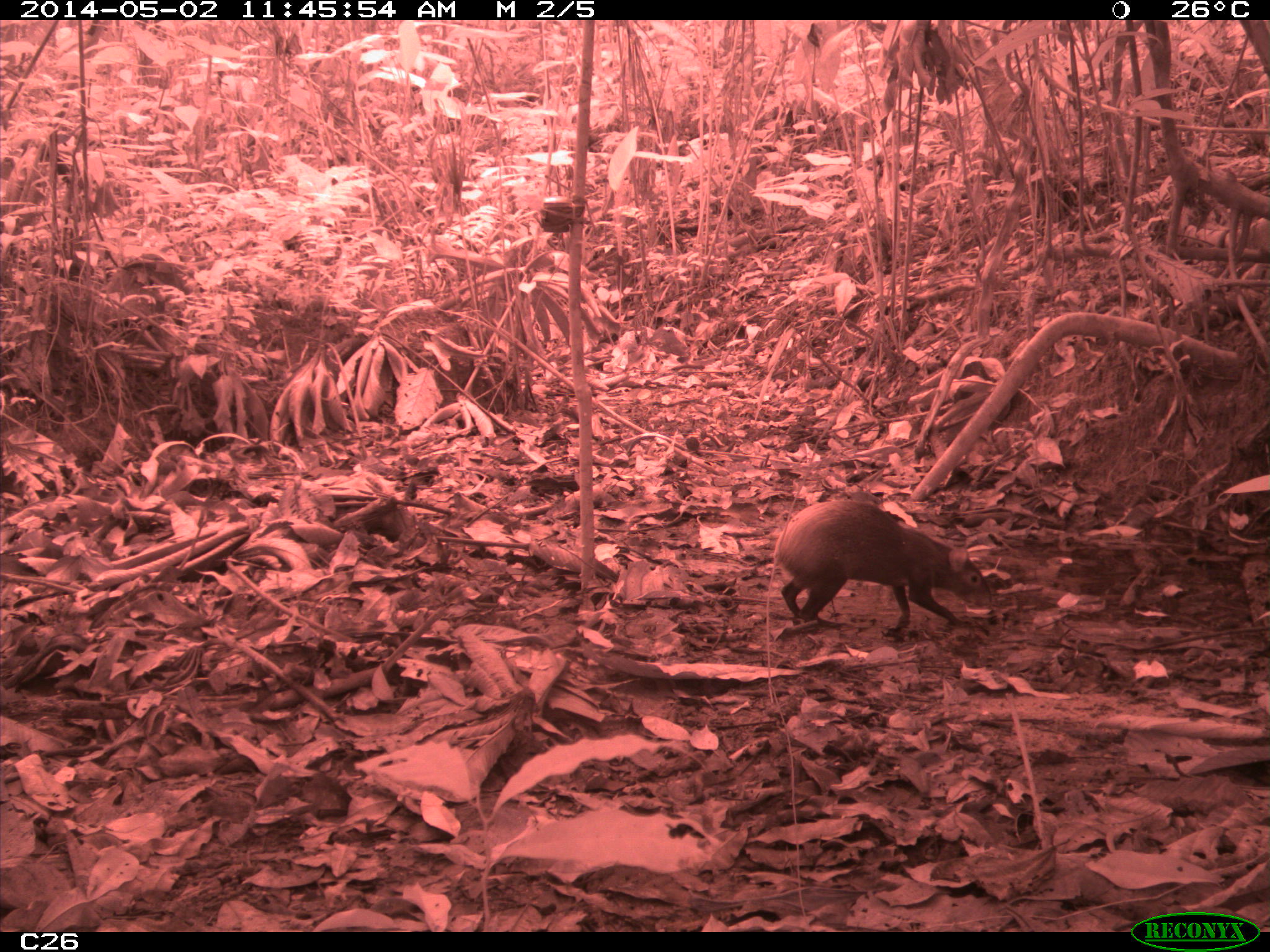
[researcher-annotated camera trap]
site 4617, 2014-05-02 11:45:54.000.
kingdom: Animalia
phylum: Chordata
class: Mammalia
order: Rodentia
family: Dasyproctidae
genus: Dasyprocta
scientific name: Dasyprocta leporina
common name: red-rumped agouti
Dasyprocta leporina (red-rumped agouti), count 1, age adult.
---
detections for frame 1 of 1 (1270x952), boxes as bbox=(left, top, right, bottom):
dasyprocta leporina: bbox=(773, 500, 993, 629)